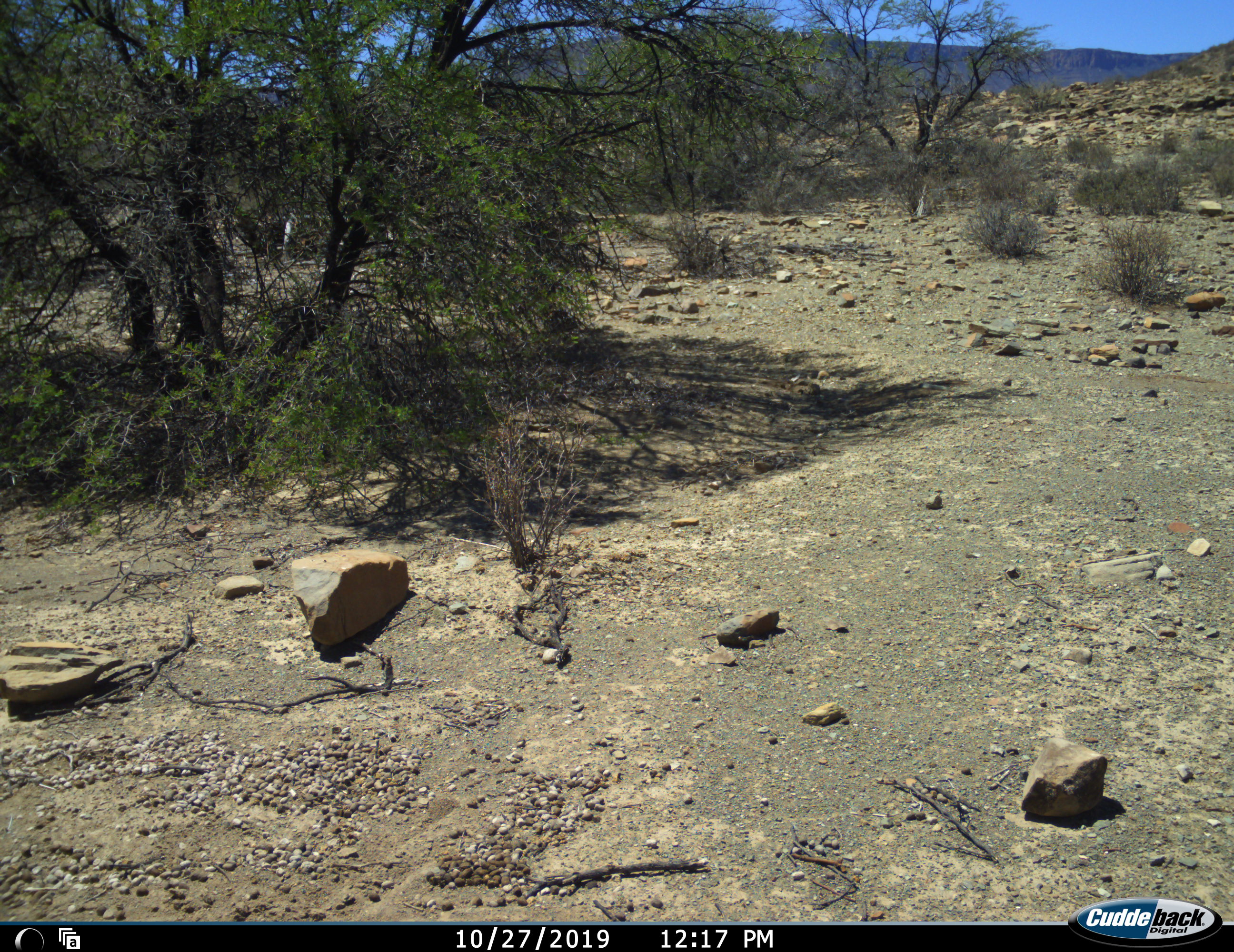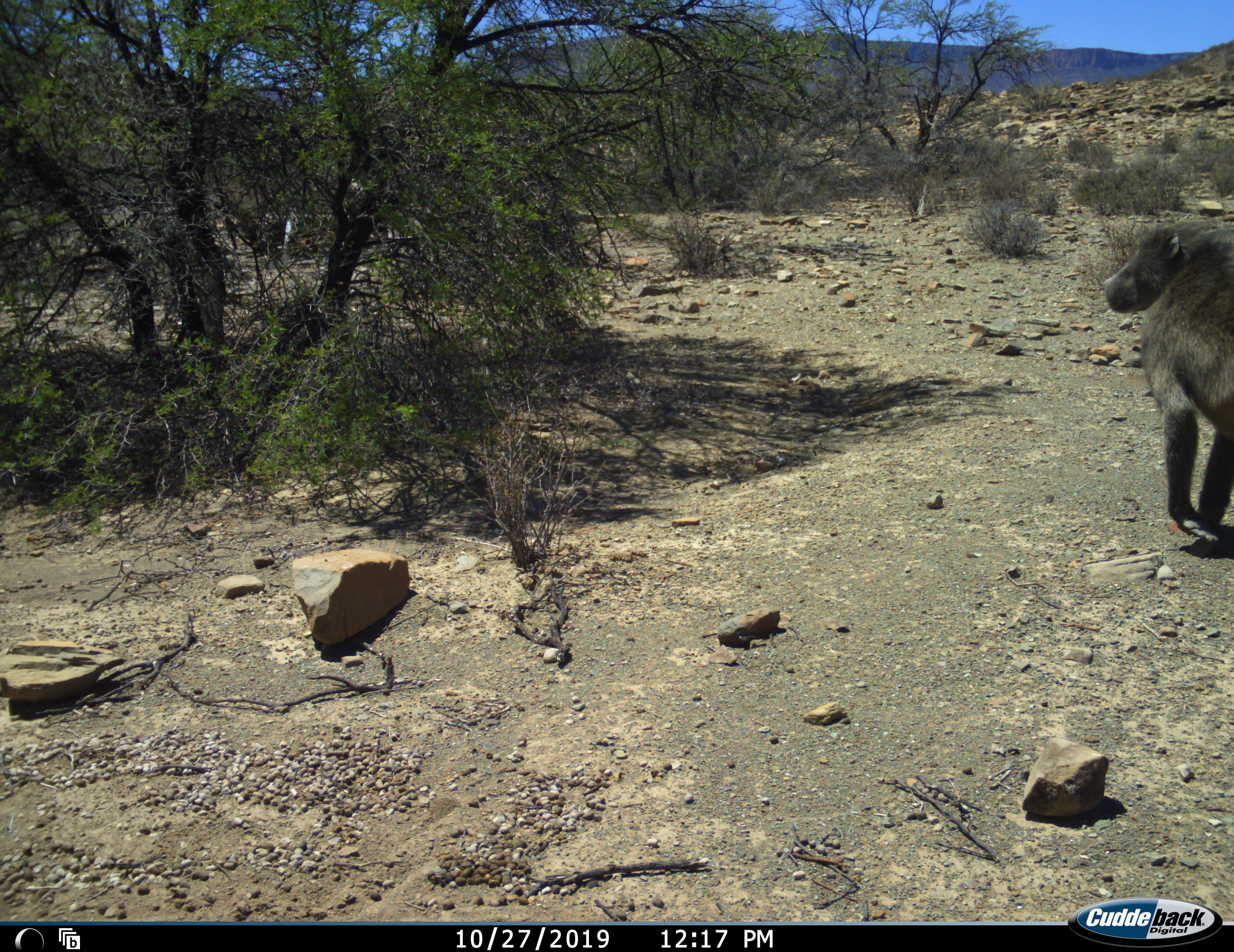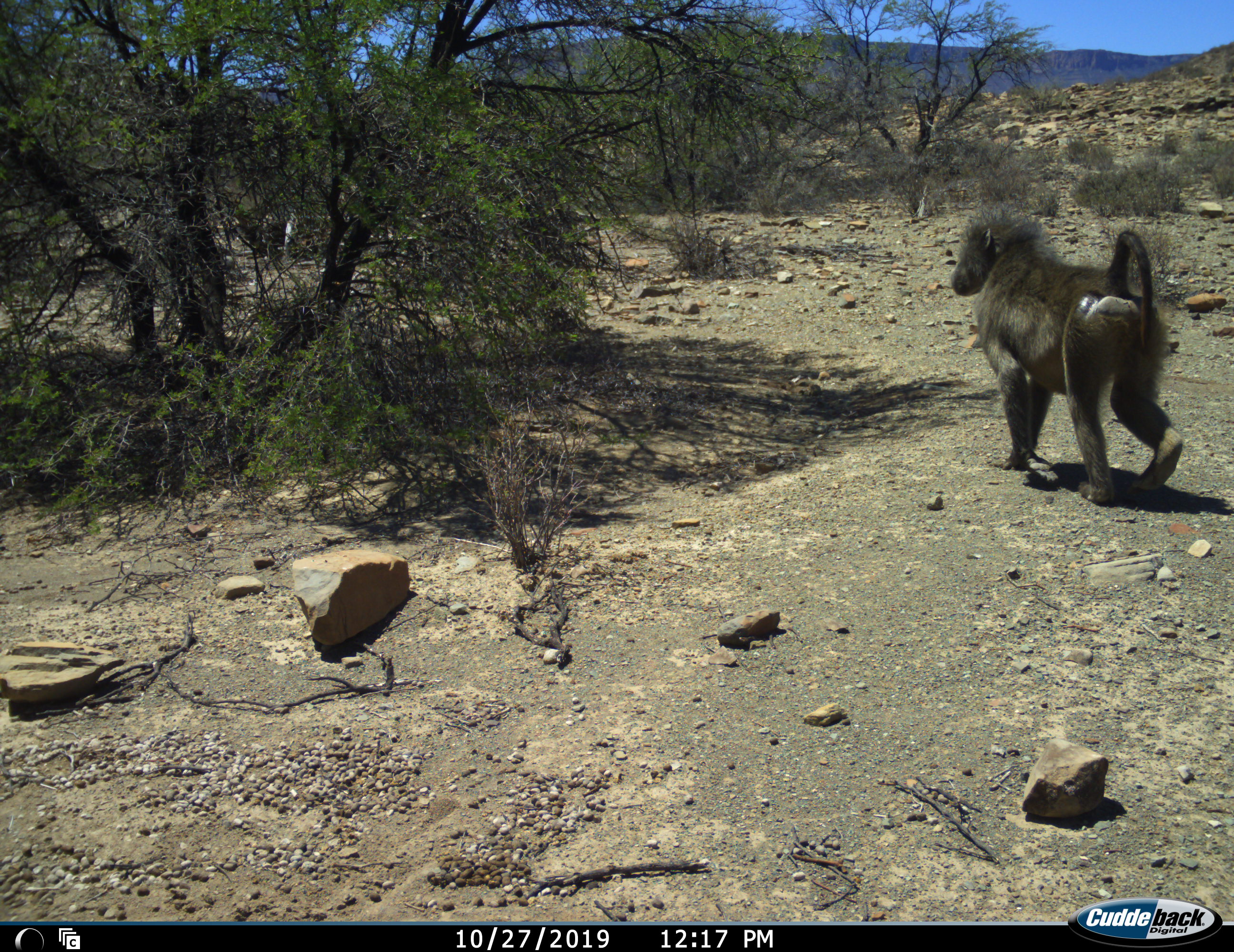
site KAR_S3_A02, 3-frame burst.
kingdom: Animalia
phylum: Chordata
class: Mammalia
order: Primates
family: Cercopithecidae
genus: Papio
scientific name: Papio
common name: baboon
Baboon (Papio), count 1. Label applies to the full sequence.